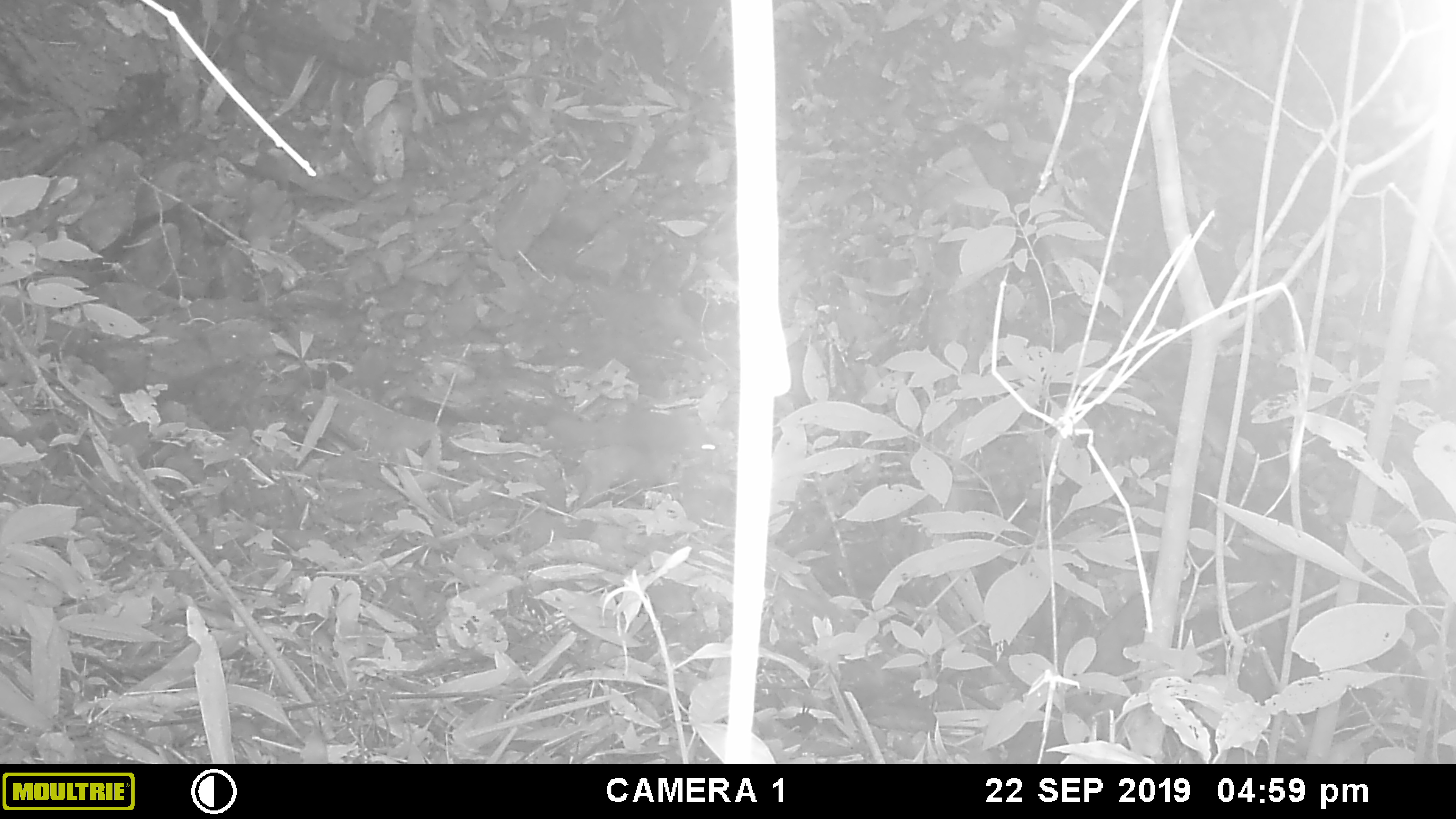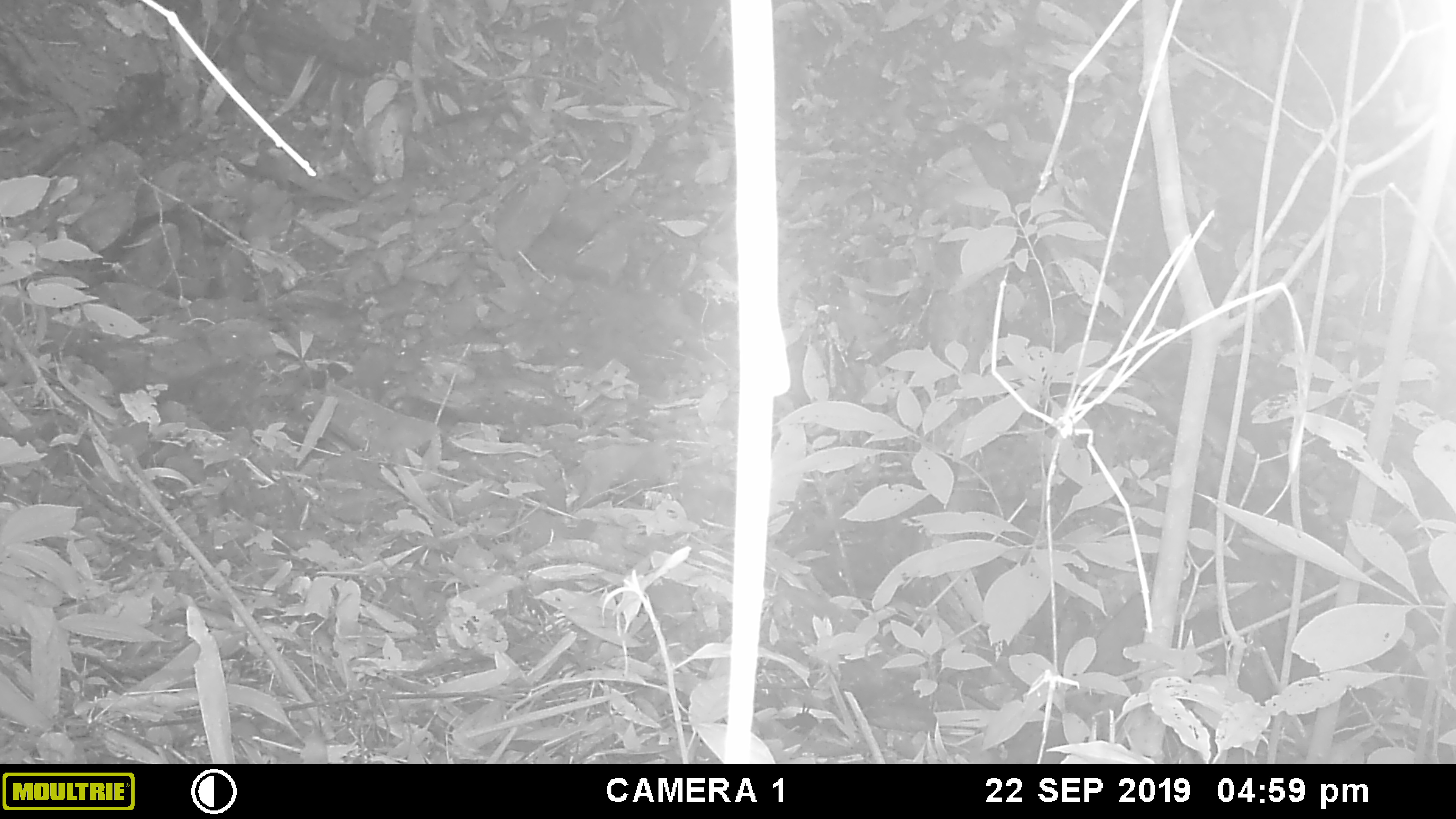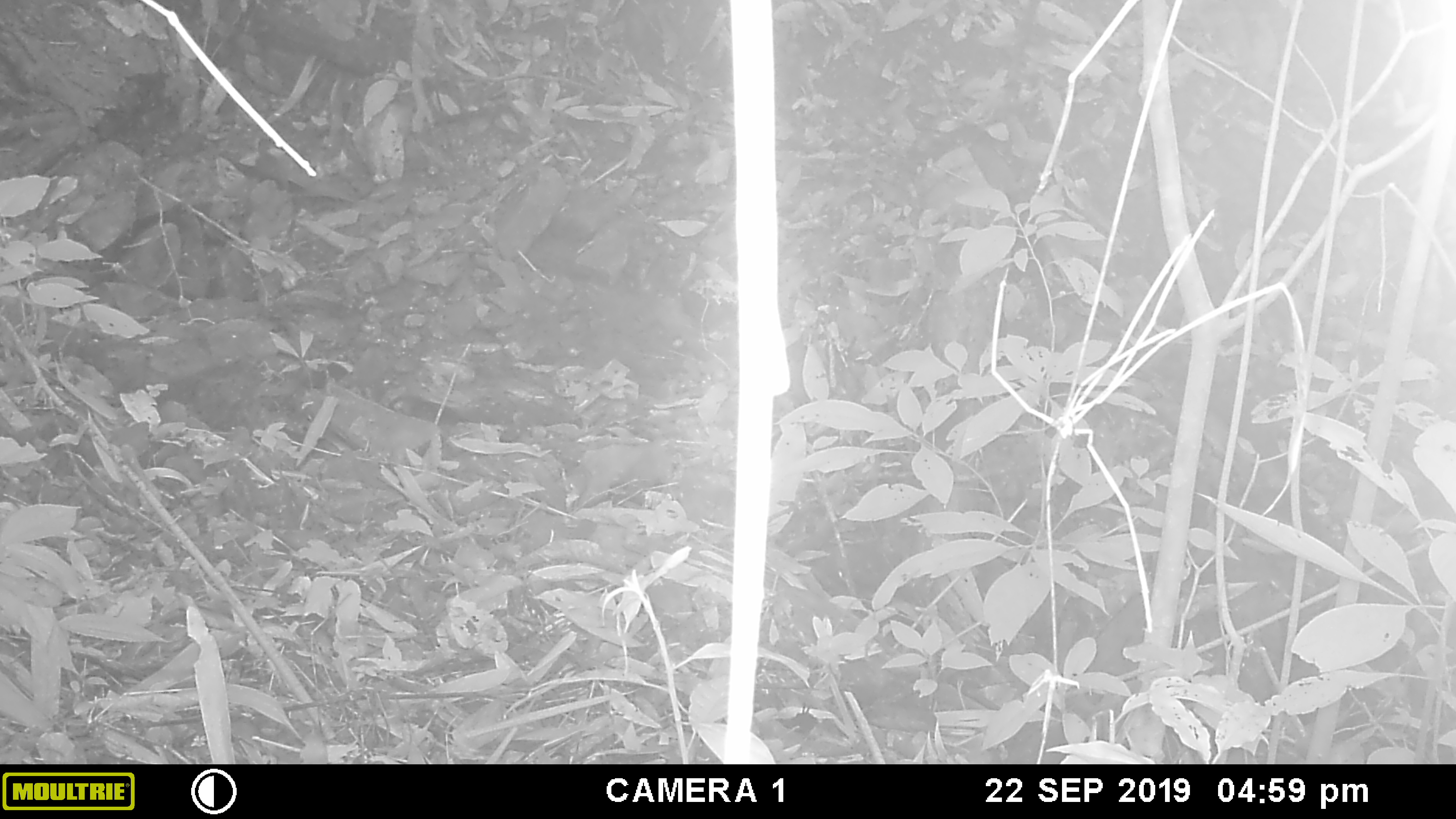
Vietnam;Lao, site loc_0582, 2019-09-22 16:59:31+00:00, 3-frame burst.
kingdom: Animalia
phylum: Chordata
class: Mammalia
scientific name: Mammalia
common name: mammal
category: unidentified small mammal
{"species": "unidentified small mammal (mammal) (Mammalia)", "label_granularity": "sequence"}